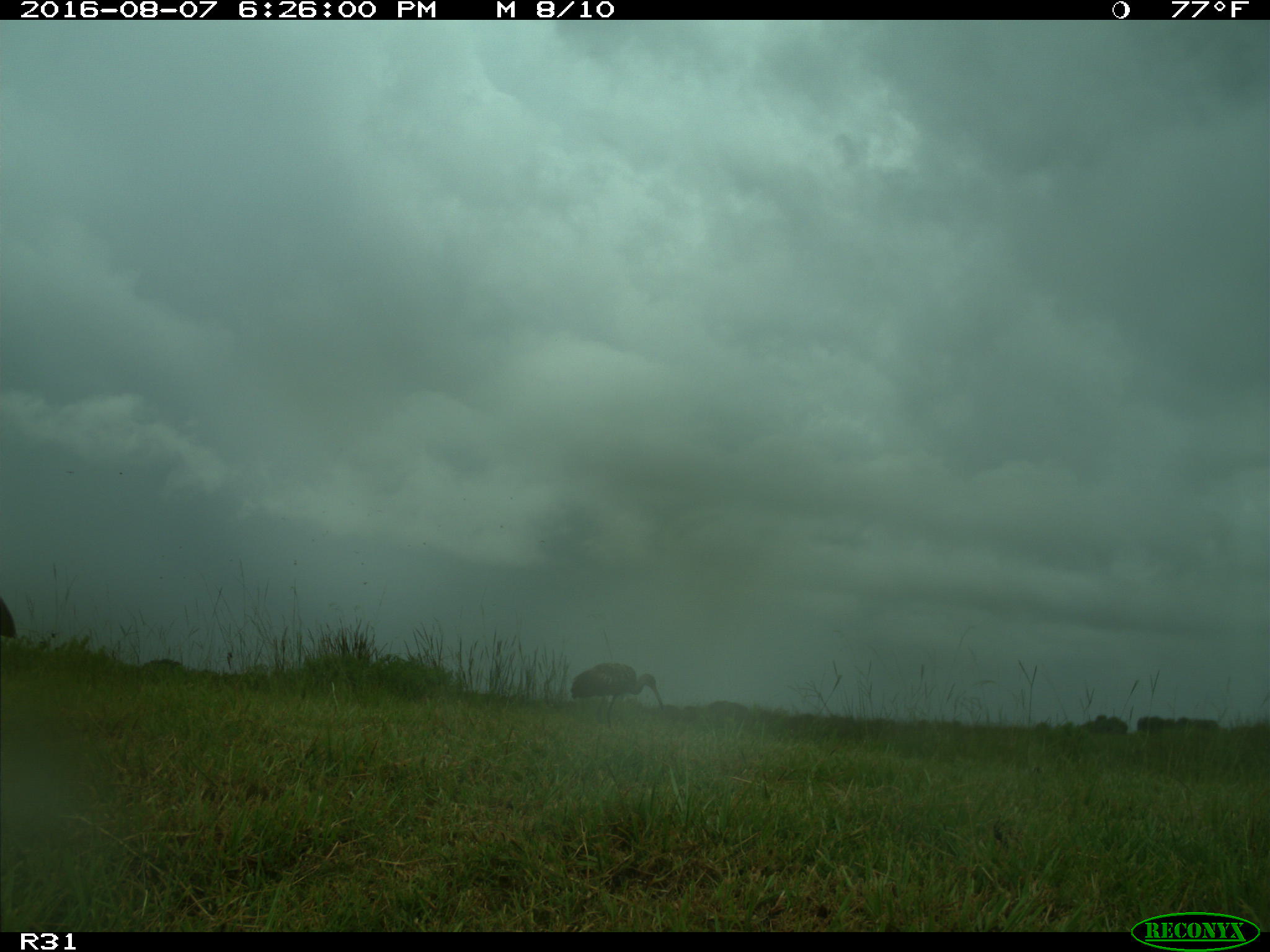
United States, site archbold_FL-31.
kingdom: Animalia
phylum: Chordata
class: Aves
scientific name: Aves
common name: birds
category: unidentified bird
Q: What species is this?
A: Unidentified bird (birds) (Aves).